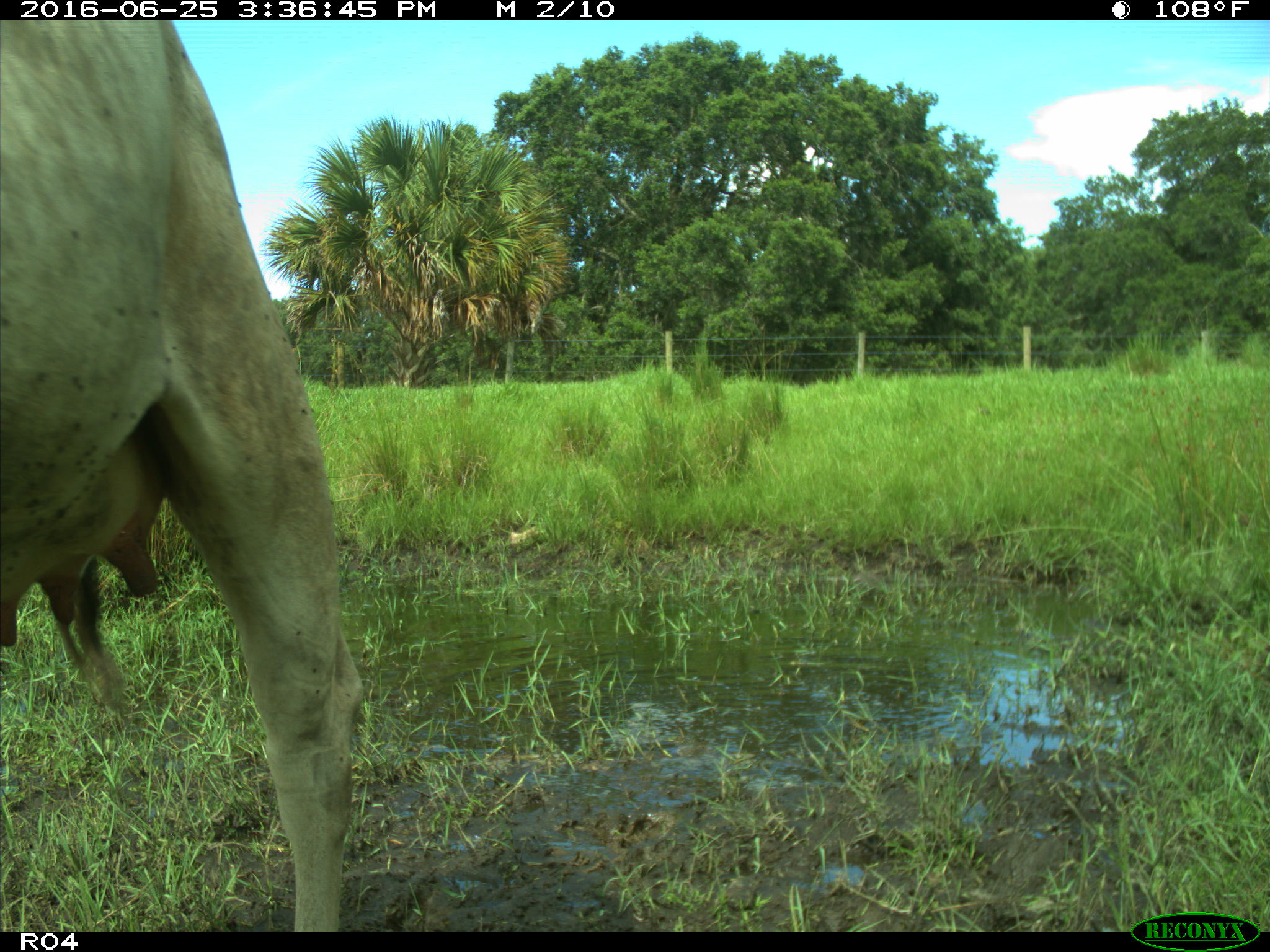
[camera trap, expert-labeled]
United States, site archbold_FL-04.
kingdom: Animalia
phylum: Chordata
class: Mammalia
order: Artiodactyla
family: Bovidae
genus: Bos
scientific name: Bos taurus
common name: domestic cow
Bos taurus (domestic cow).